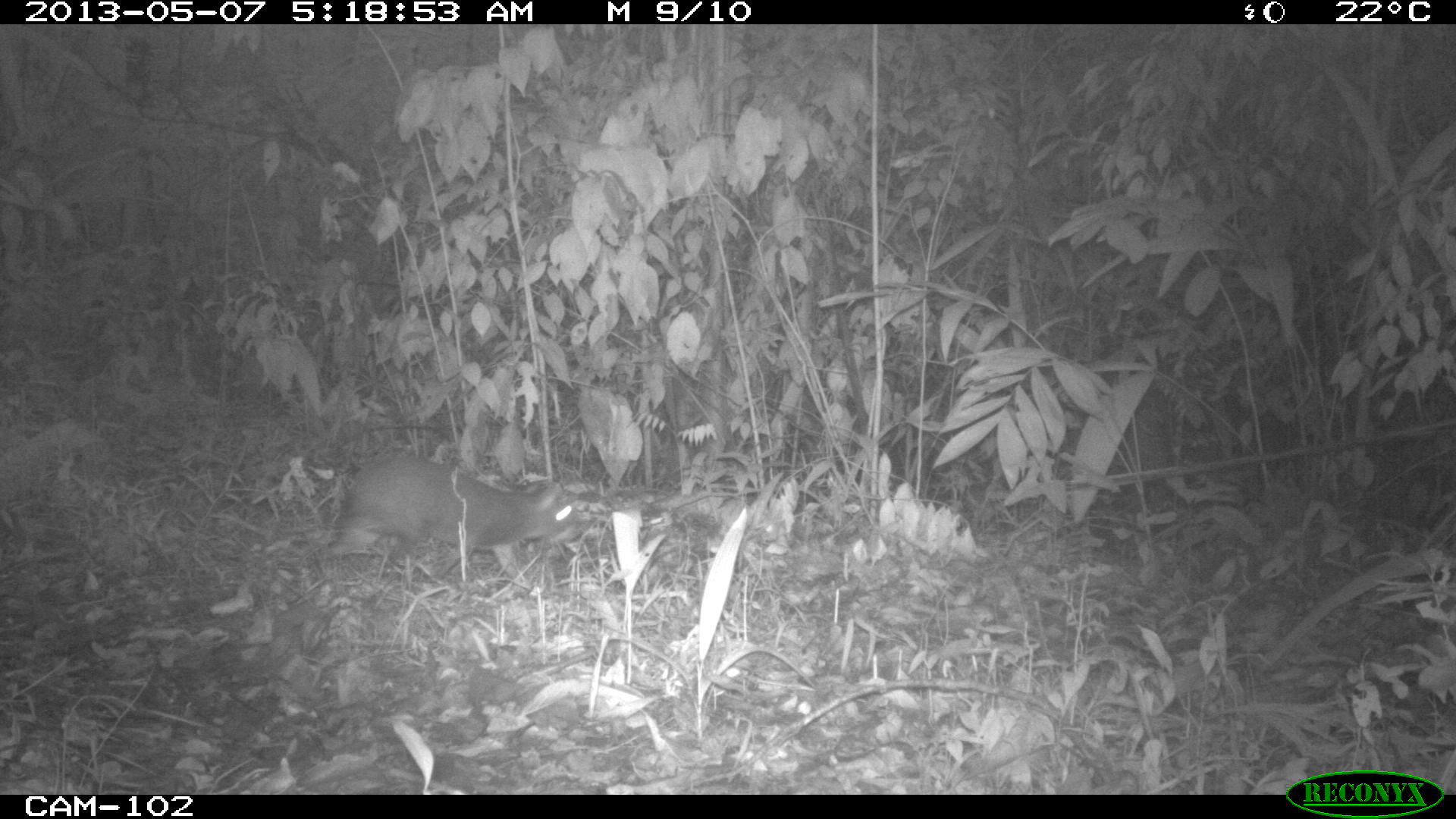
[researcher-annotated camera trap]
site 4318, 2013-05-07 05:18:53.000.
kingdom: Animalia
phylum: Chordata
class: Mammalia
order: Rodentia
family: Dasyproctidae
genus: Dasyprocta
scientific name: Dasyprocta punctata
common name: central american agouti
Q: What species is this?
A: Dasyprocta punctata (central american agouti).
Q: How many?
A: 1.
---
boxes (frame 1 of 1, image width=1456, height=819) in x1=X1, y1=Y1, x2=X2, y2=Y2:
dasyprocta punctata: x1=319, y1=449, x2=579, y2=585